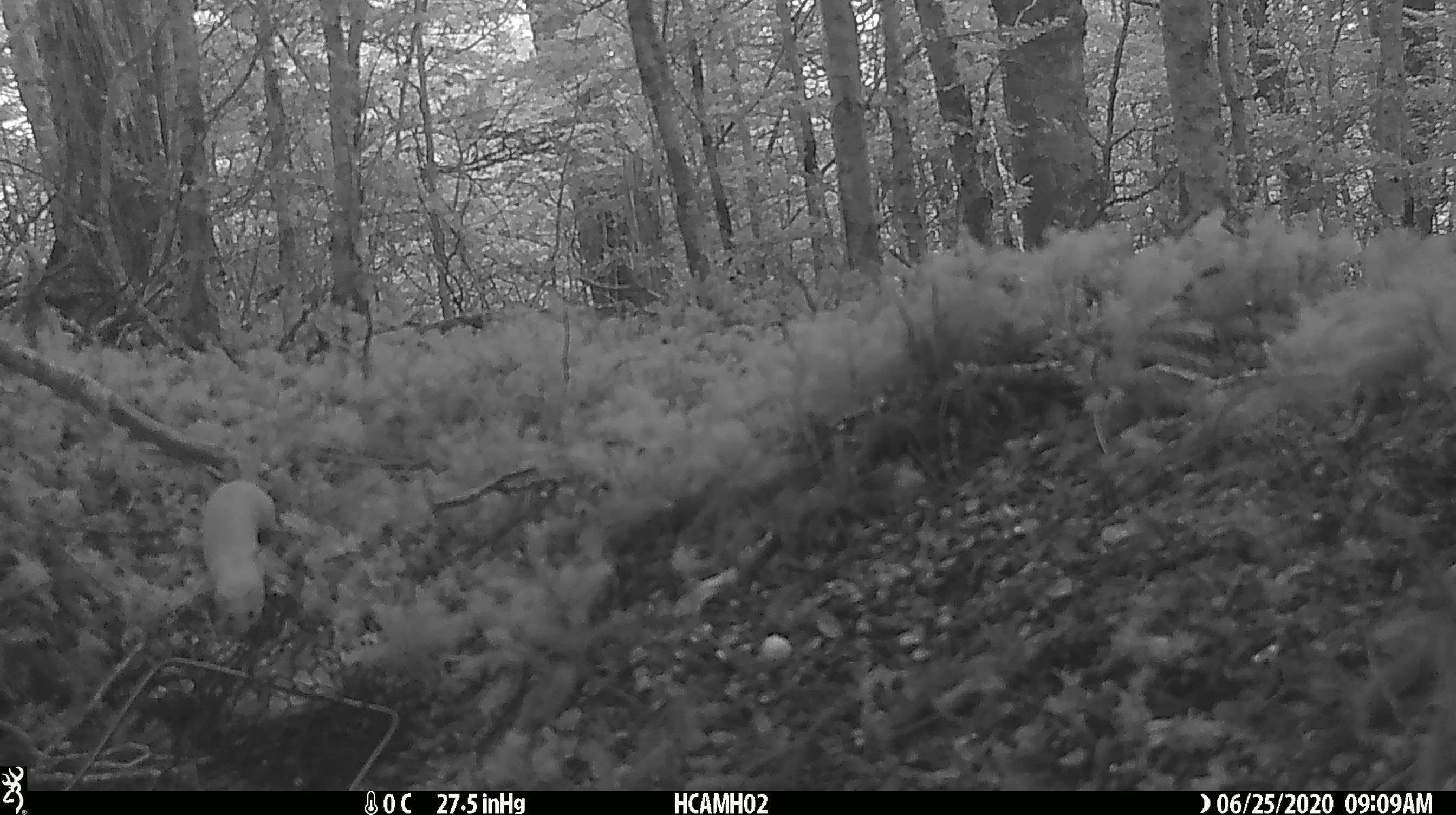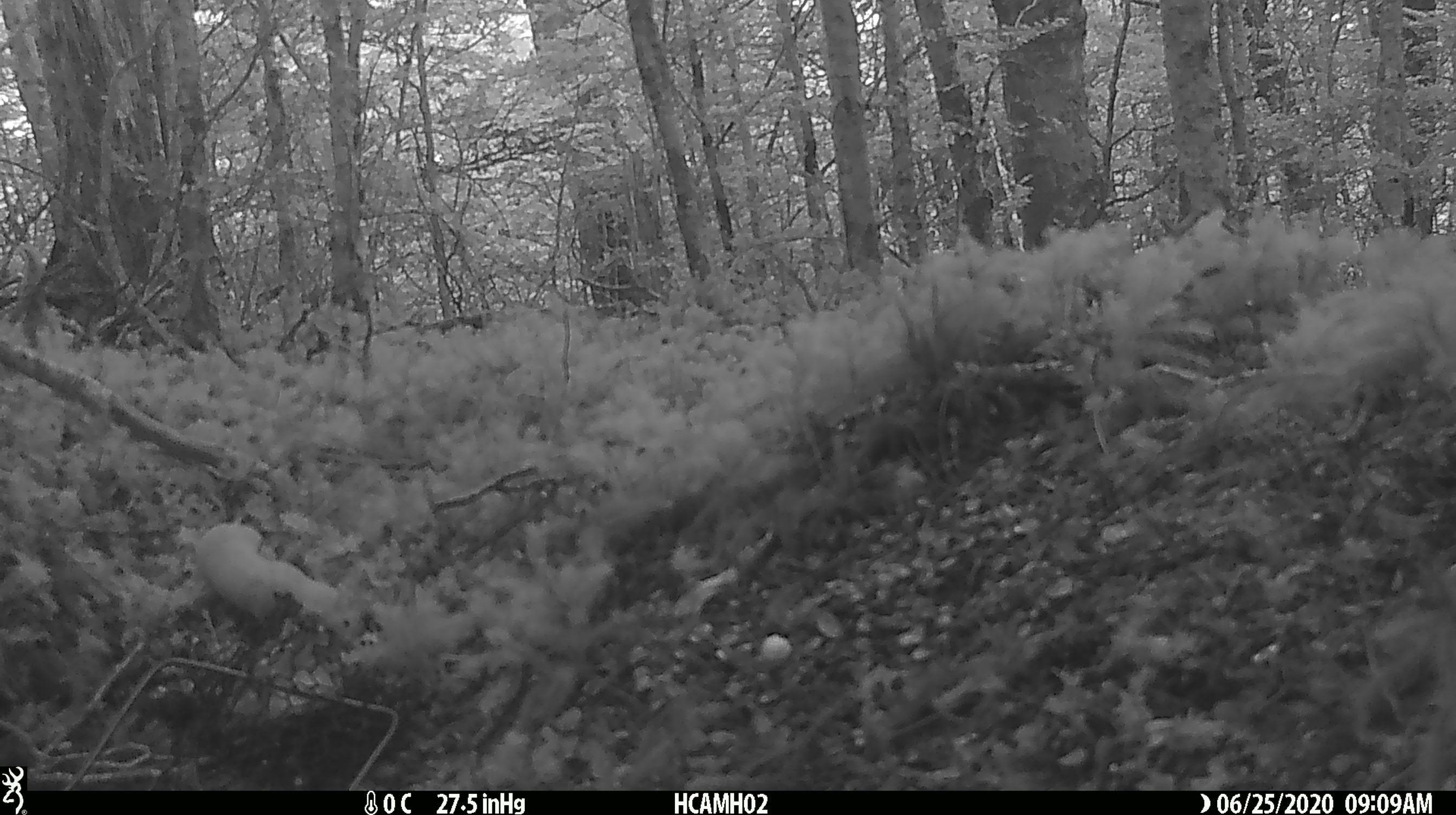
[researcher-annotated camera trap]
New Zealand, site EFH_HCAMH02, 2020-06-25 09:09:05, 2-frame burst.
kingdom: Animalia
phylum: Chordata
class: Mammalia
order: Carnivora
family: Mustelidae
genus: Mustela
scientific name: Mustela nivalis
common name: least weasel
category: weasel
Weasel (least weasel) (Mustela nivalis).